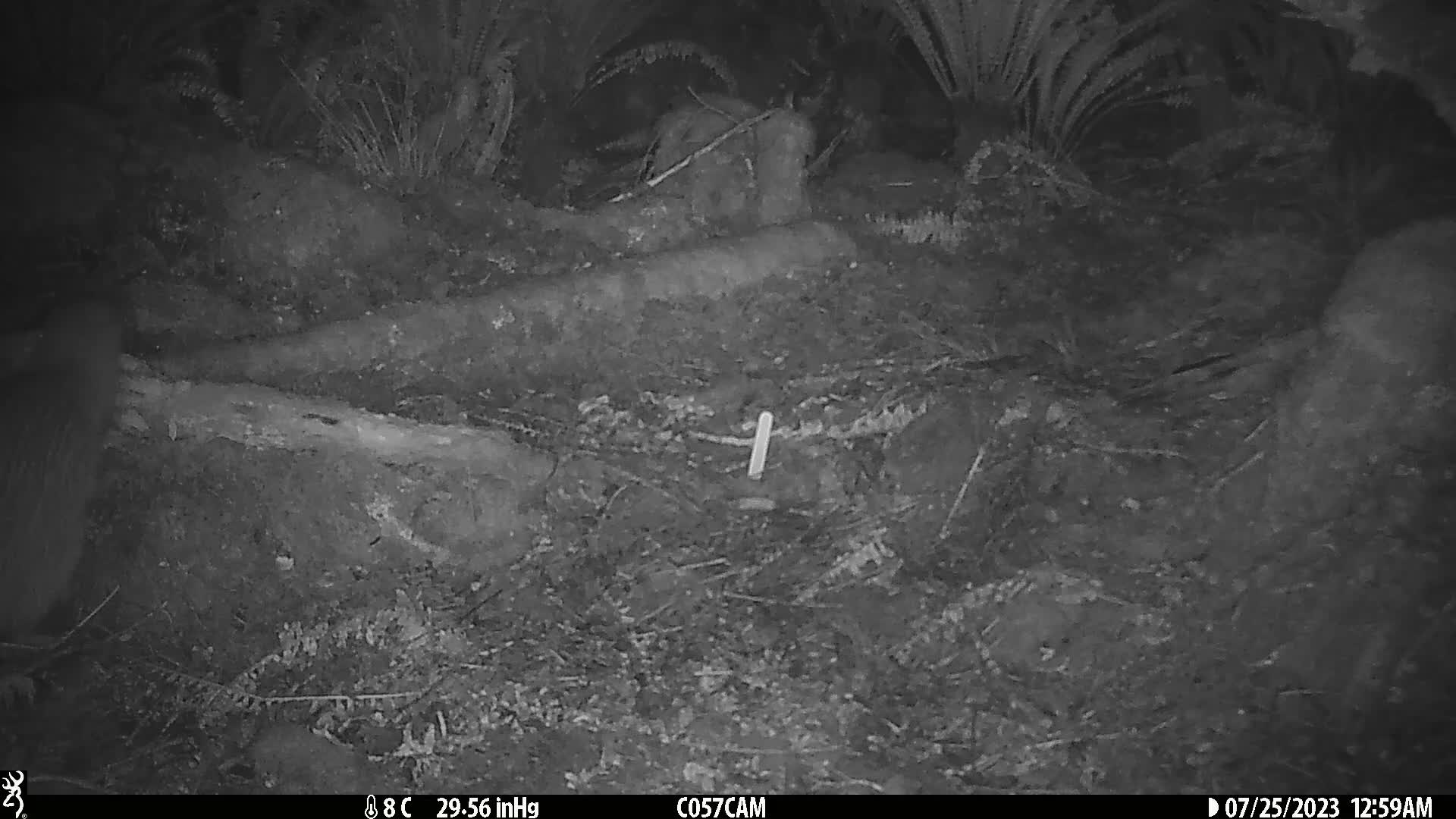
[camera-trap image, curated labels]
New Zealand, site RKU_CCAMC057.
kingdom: Animalia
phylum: Chordata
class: Aves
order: Apterygiformes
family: Apterygidae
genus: Apteryx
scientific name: Apteryx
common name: kiwi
Kiwi (Apteryx).